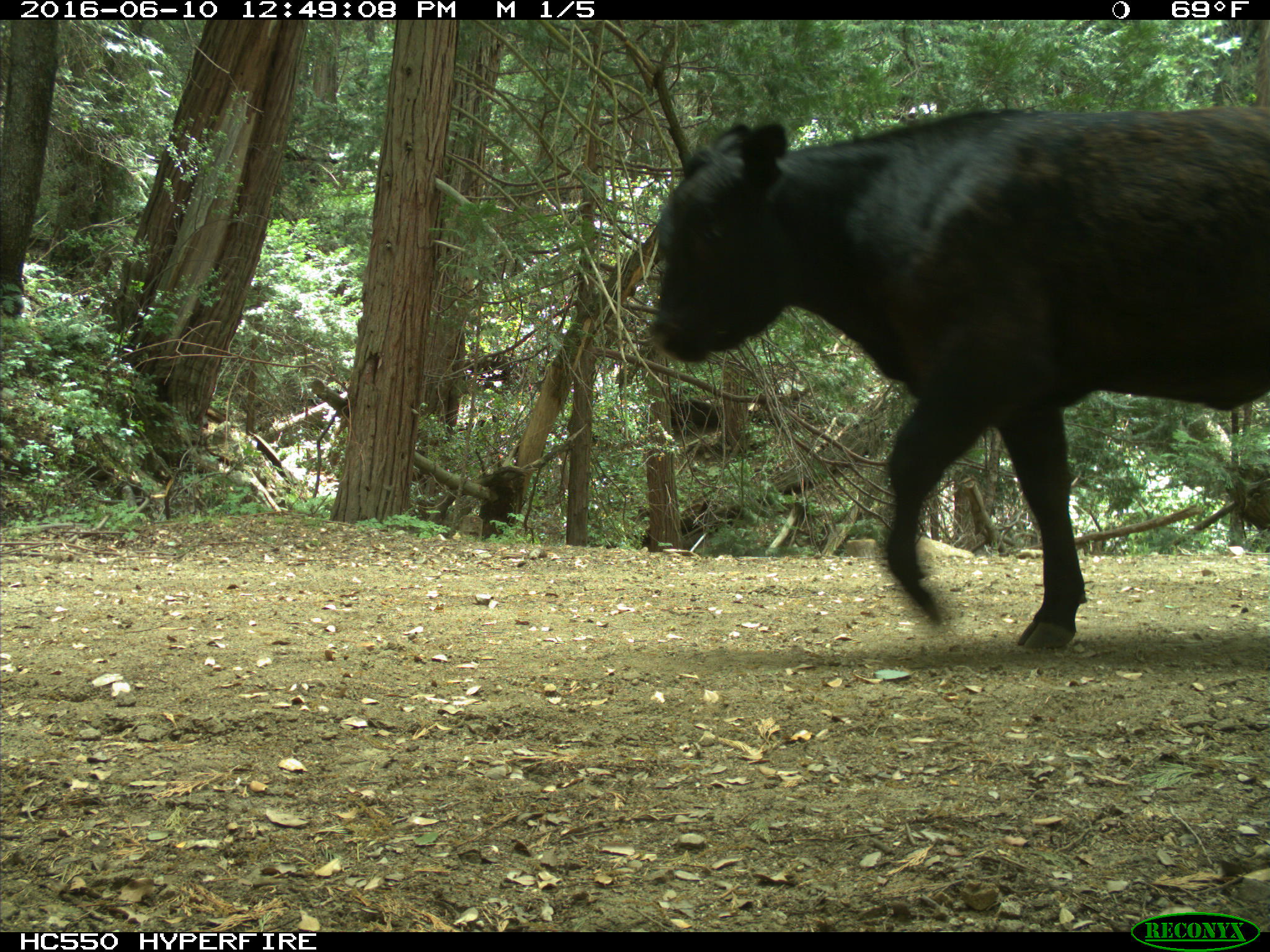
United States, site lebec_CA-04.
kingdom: Animalia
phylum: Chordata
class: Mammalia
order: Artiodactyla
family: Bovidae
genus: Bos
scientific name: Bos taurus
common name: domestic cow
Bos taurus (domestic cow).